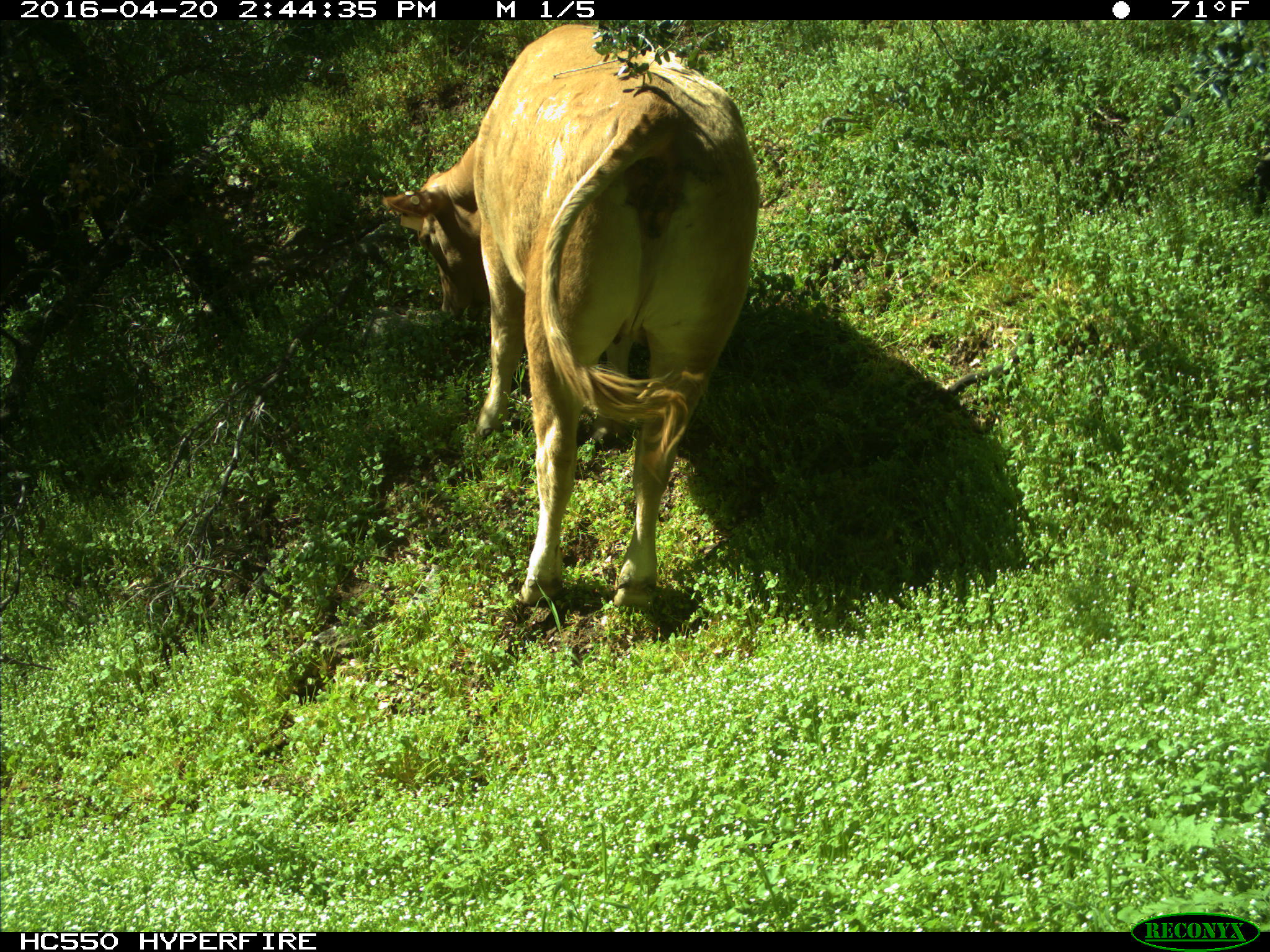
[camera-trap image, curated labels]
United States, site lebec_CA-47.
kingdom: Animalia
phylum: Chordata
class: Mammalia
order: Artiodactyla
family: Bovidae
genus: Bos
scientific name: Bos taurus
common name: domestic cow